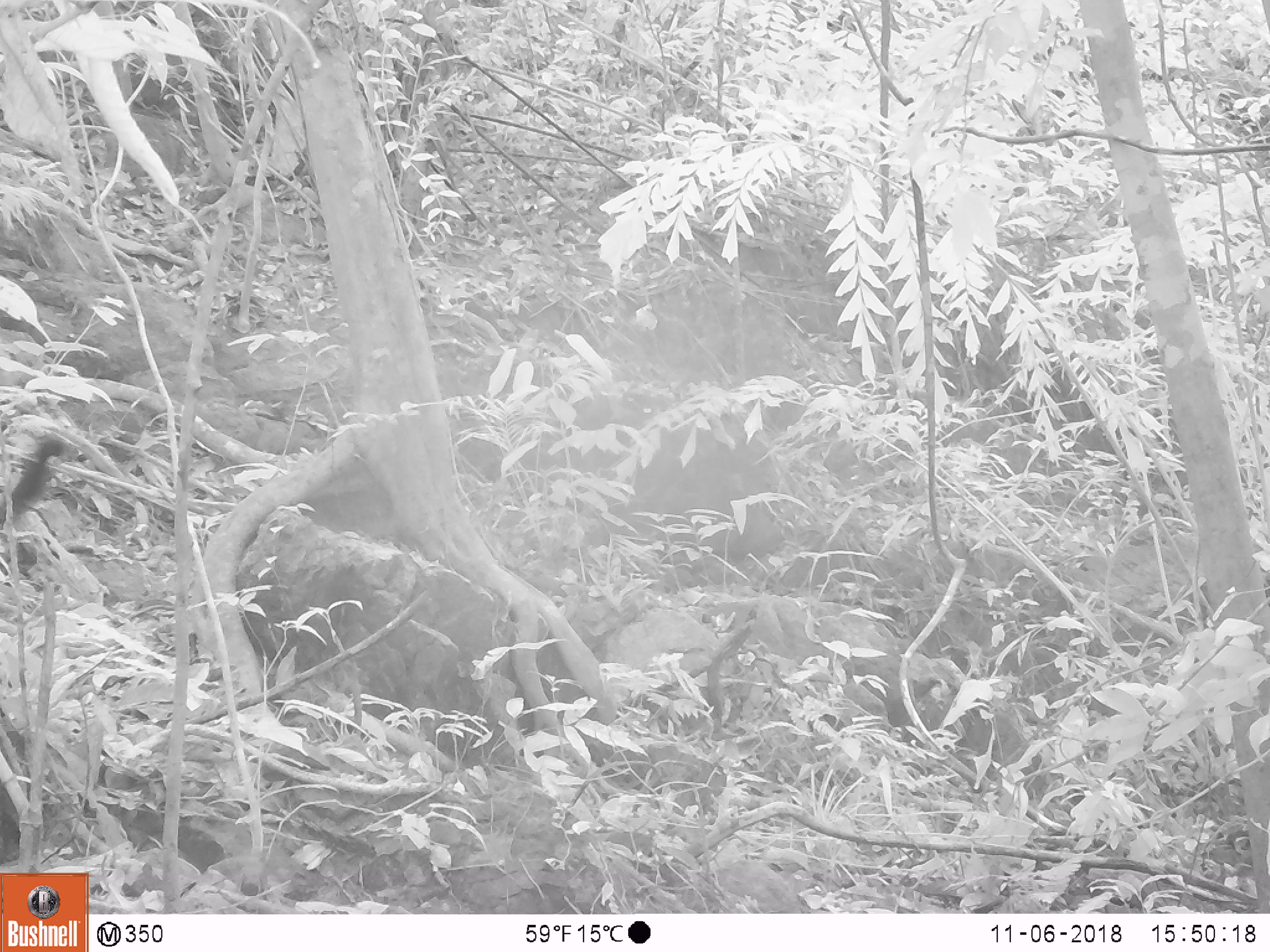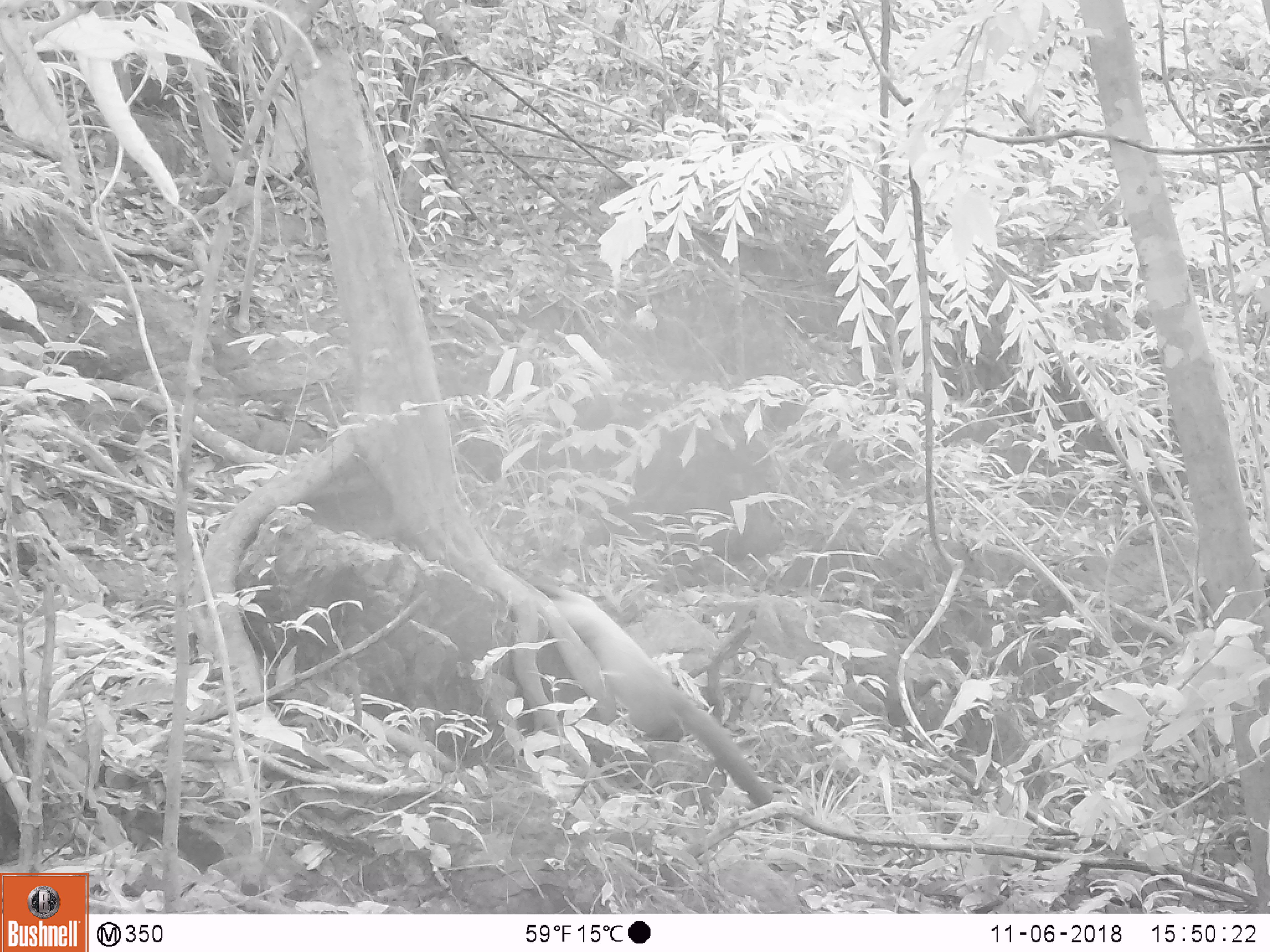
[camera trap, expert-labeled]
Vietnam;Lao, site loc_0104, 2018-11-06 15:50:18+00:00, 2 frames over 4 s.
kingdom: Animalia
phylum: Chordata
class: Mammalia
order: Carnivora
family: Mustelidae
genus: Martes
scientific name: Martes flavigula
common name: yellow-throated marten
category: yellow throated marten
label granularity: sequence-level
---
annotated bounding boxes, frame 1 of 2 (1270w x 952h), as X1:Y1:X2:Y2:
yellow throated marten: 0:438:63:522